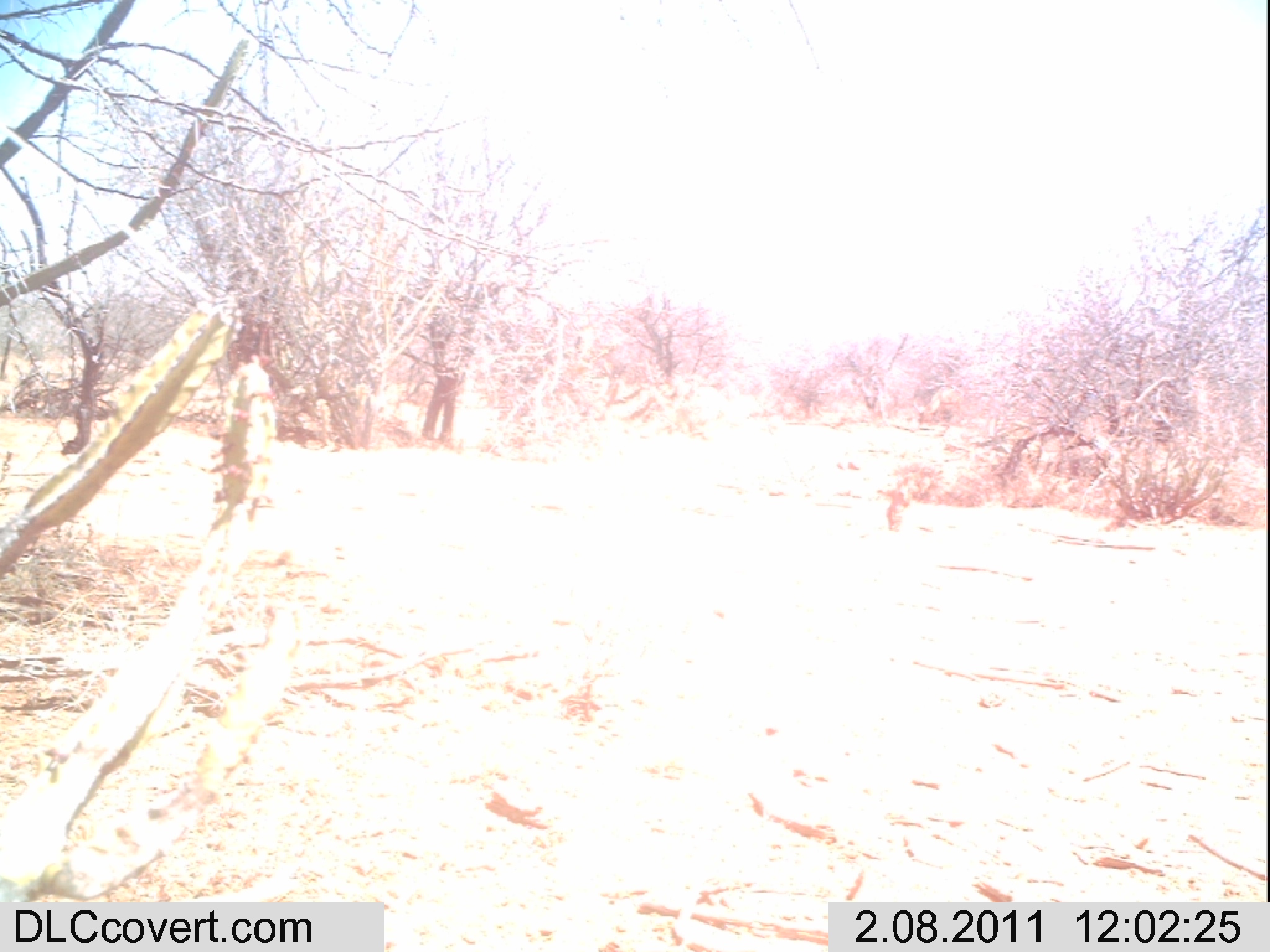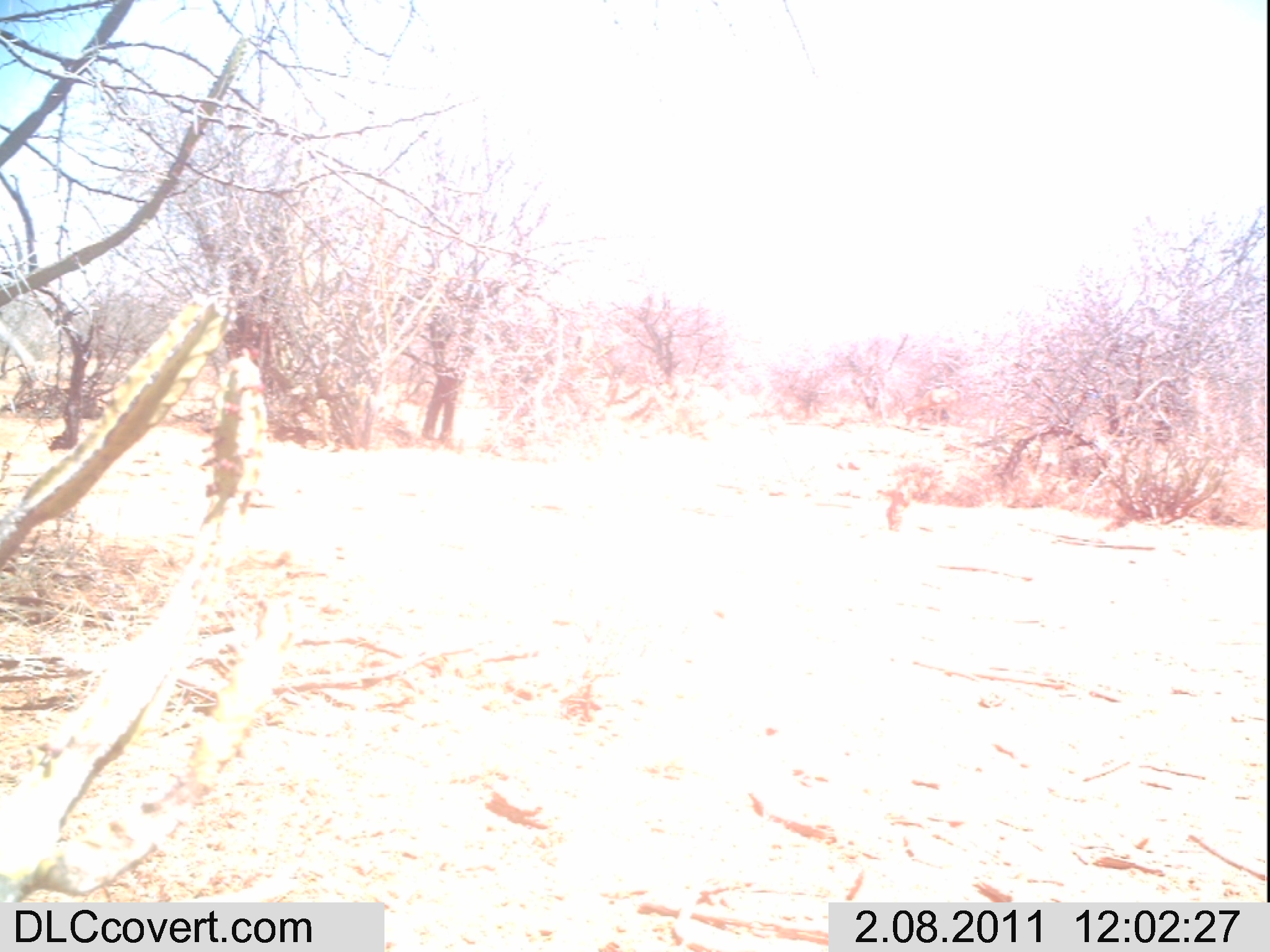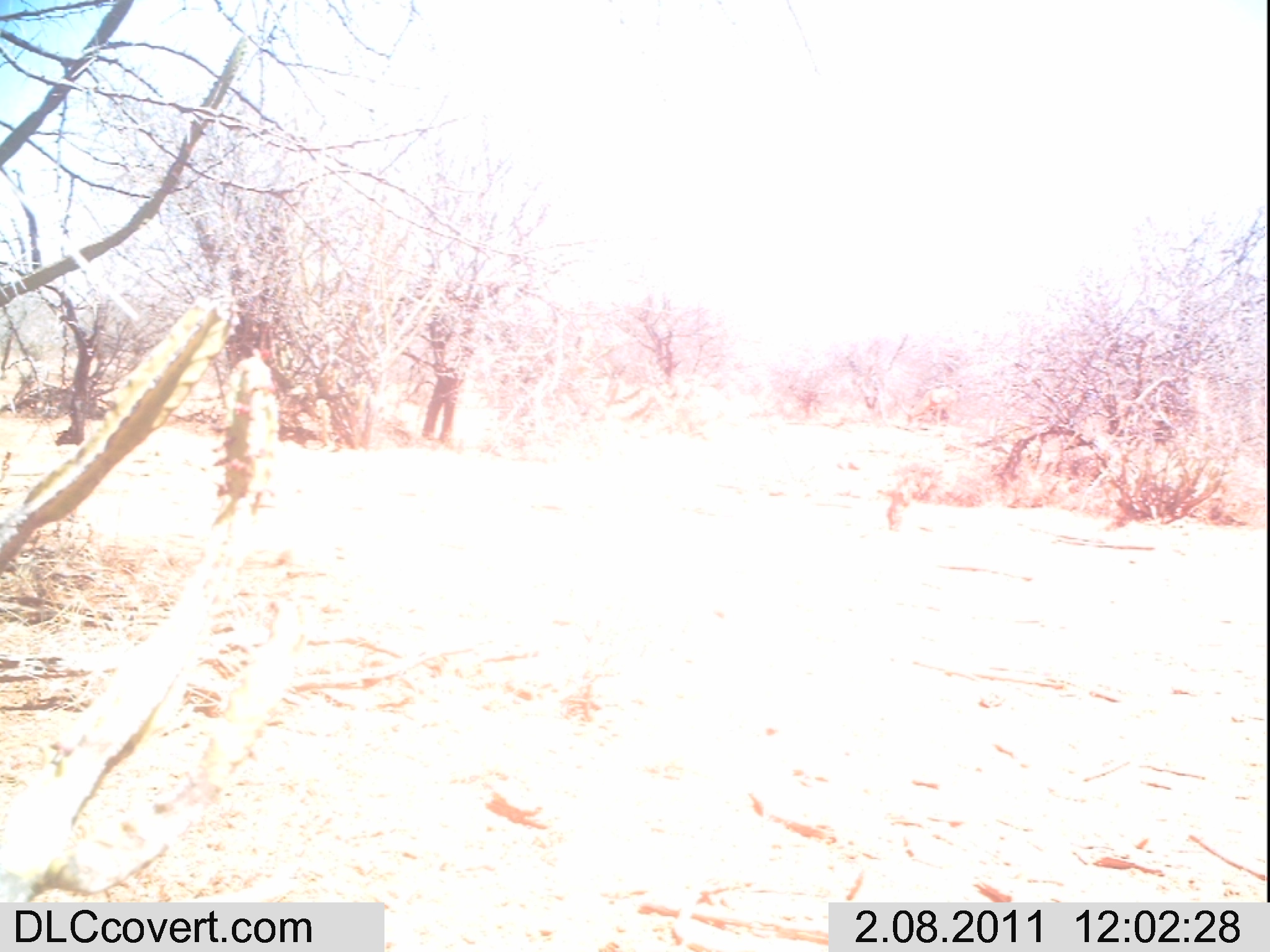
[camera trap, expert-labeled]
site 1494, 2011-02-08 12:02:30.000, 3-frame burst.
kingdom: Animalia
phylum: Chordata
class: Mammalia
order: Artiodactyla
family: Bovidae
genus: Aepyceros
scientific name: Aepyceros melampus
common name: impala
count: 1